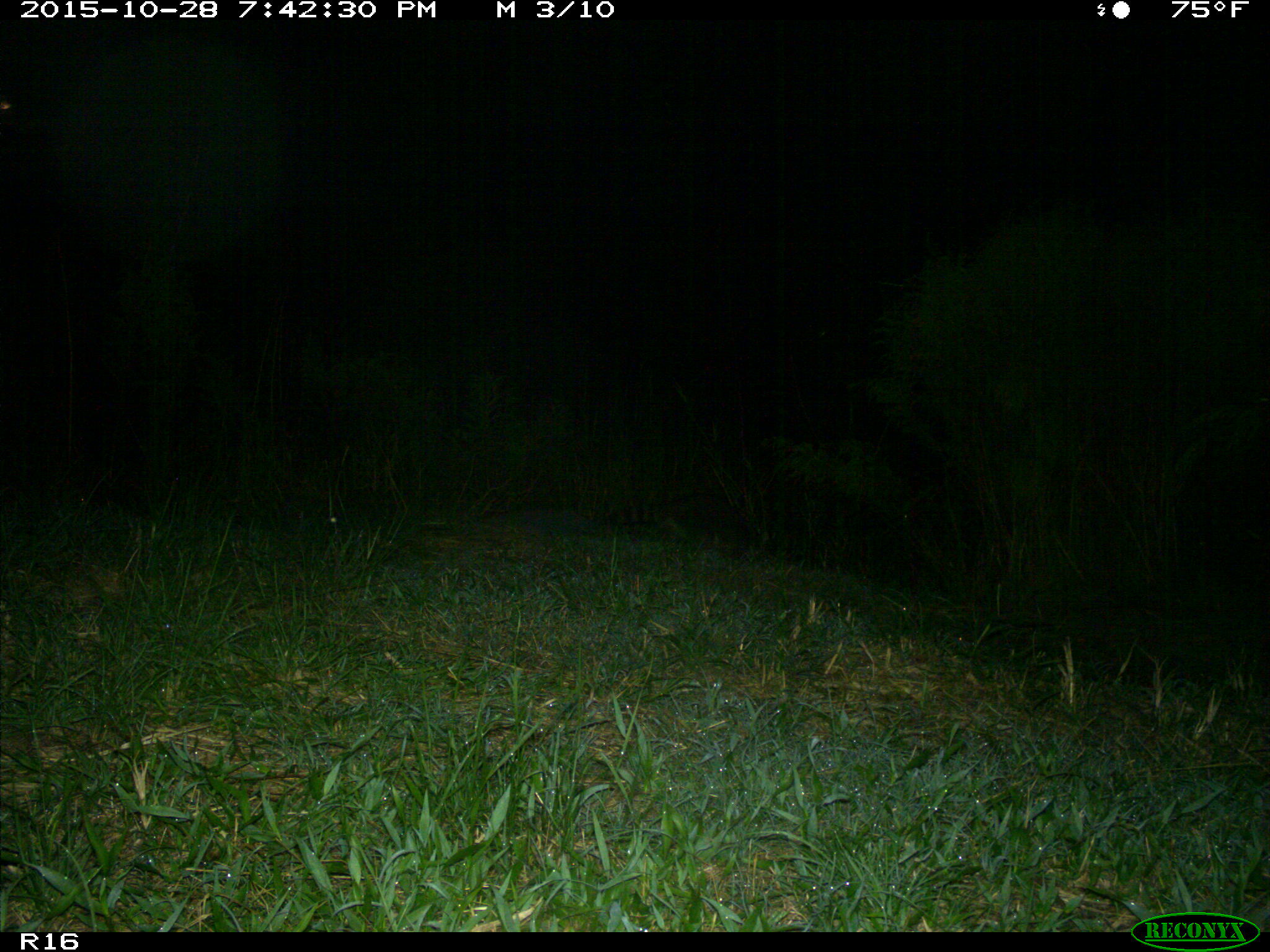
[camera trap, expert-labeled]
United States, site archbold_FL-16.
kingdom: Animalia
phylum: Chordata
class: Mammalia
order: Carnivora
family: Procyonidae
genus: Procyon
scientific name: Procyon lotor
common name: common raccoon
Procyon lotor (common raccoon).